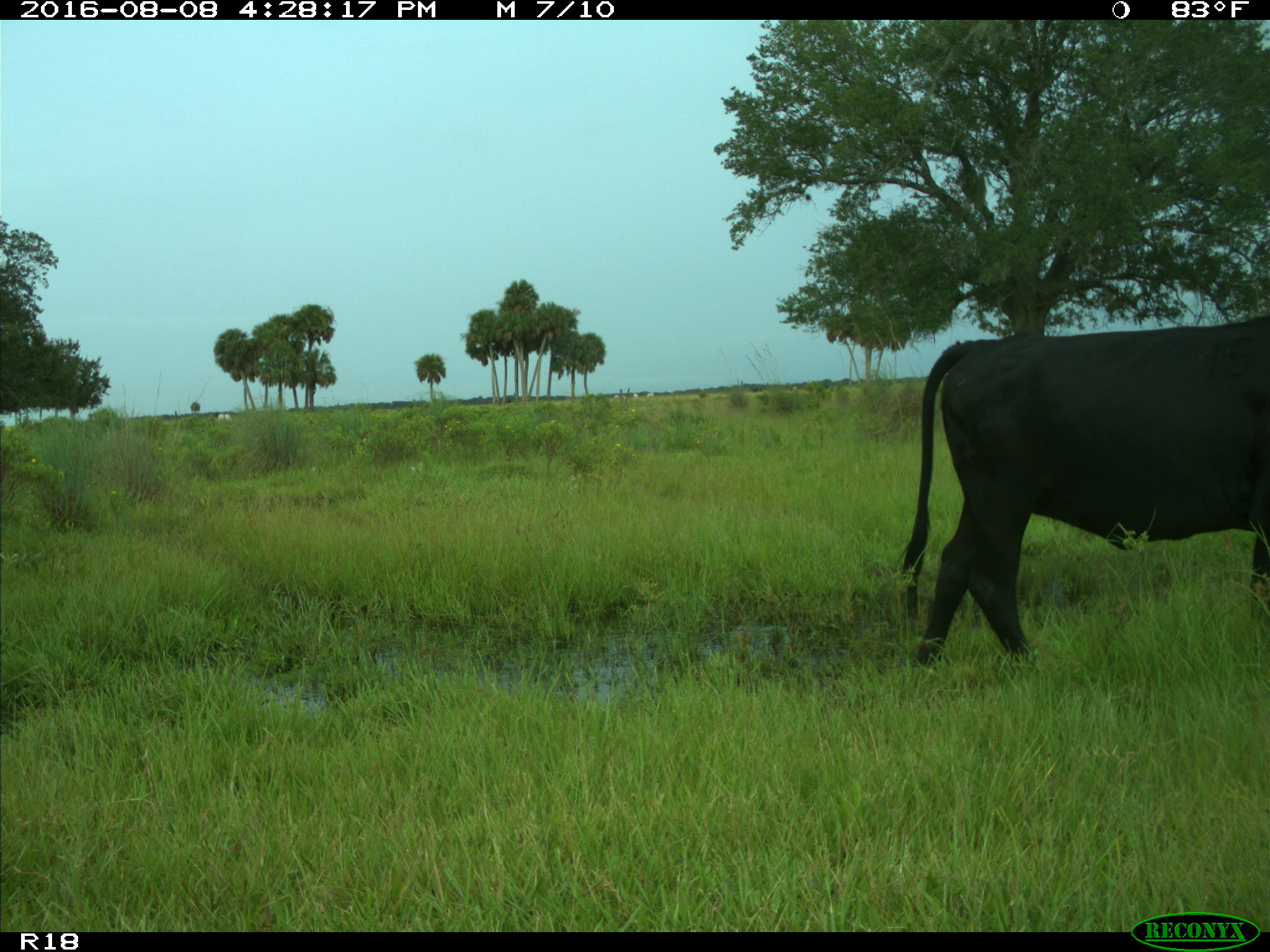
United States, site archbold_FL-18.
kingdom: Animalia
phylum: Chordata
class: Mammalia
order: Artiodactyla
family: Bovidae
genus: Bos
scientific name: Bos taurus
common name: domestic cow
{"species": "Bos taurus (domestic cow)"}